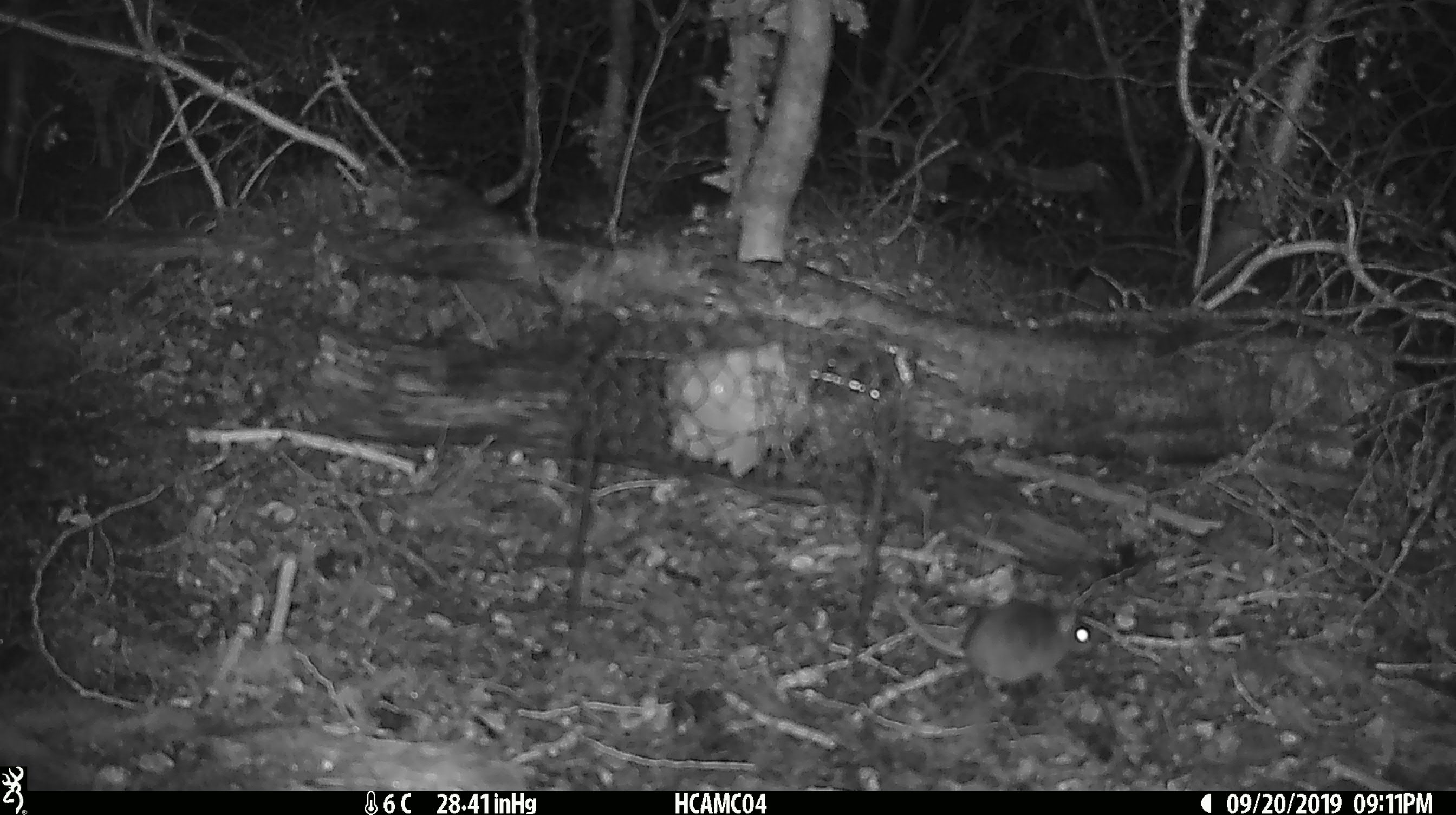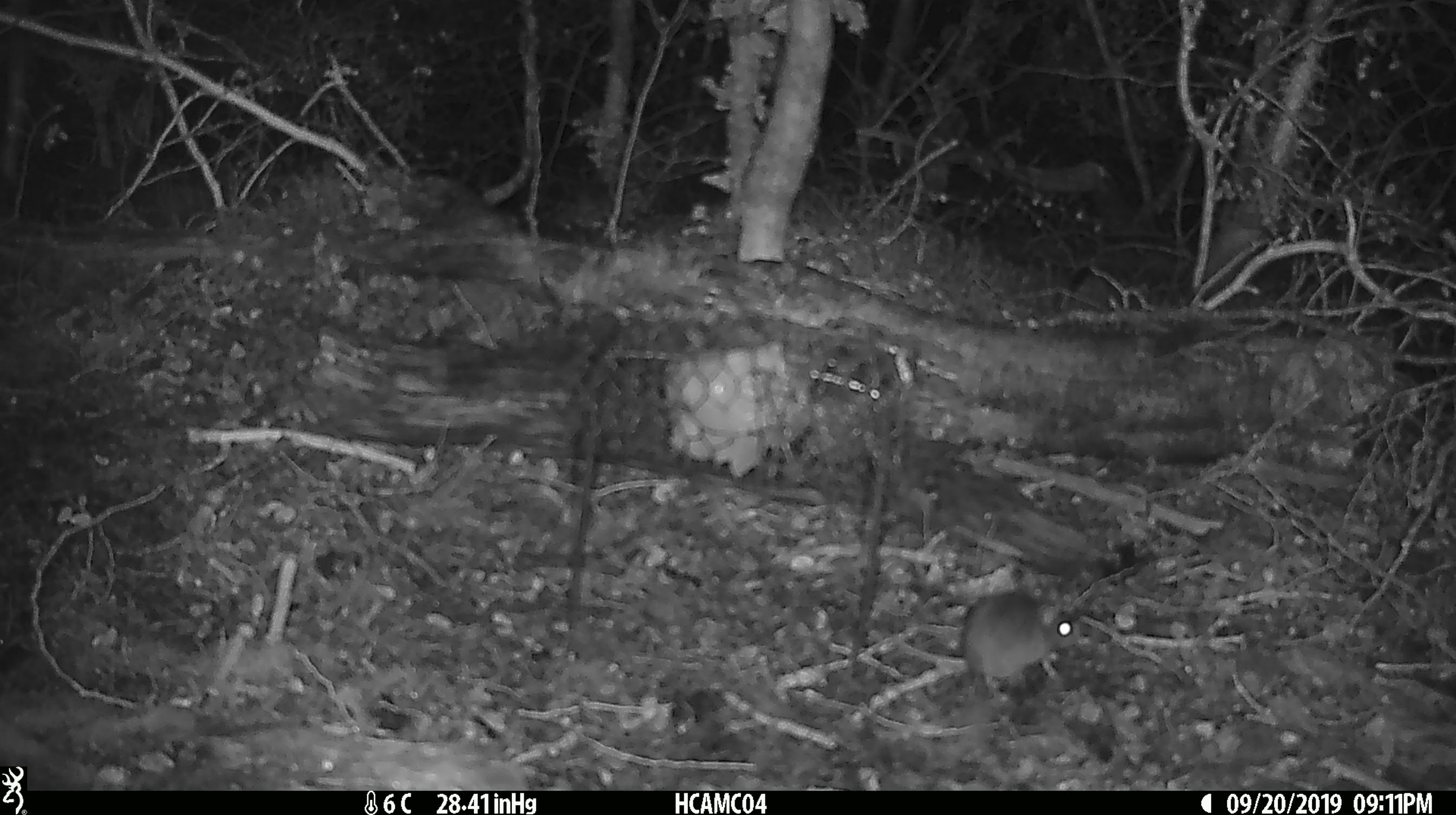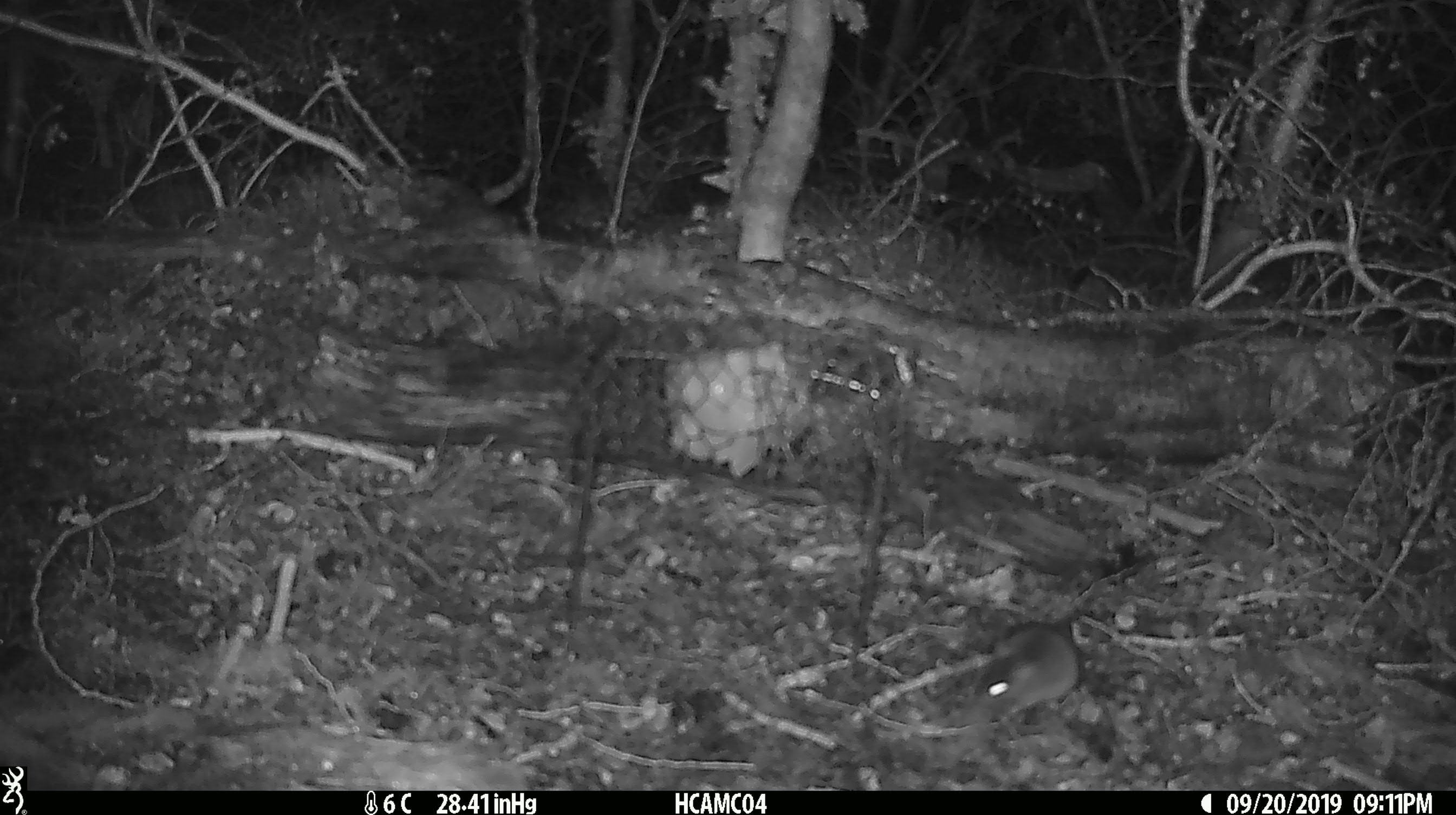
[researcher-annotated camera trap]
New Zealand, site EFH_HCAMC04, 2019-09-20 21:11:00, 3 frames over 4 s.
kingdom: Animalia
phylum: Chordata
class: Mammalia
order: Rodentia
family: Muridae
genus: Mus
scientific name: Mus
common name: mouse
Mouse (Mus).